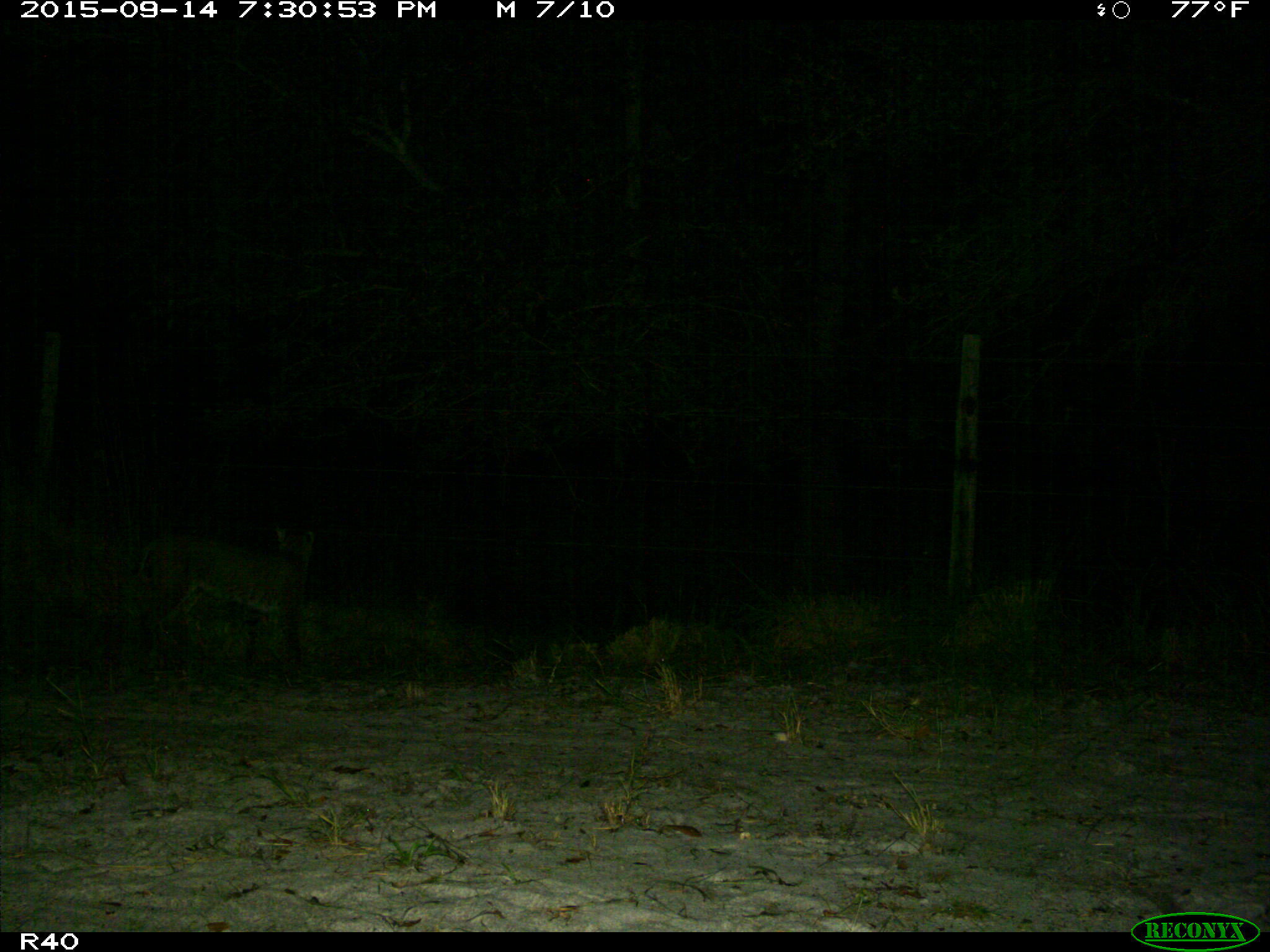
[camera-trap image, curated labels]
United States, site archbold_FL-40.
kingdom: Animalia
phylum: Chordata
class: Mammalia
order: Carnivora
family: Felidae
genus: Lynx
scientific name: Lynx rufus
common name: bobcat